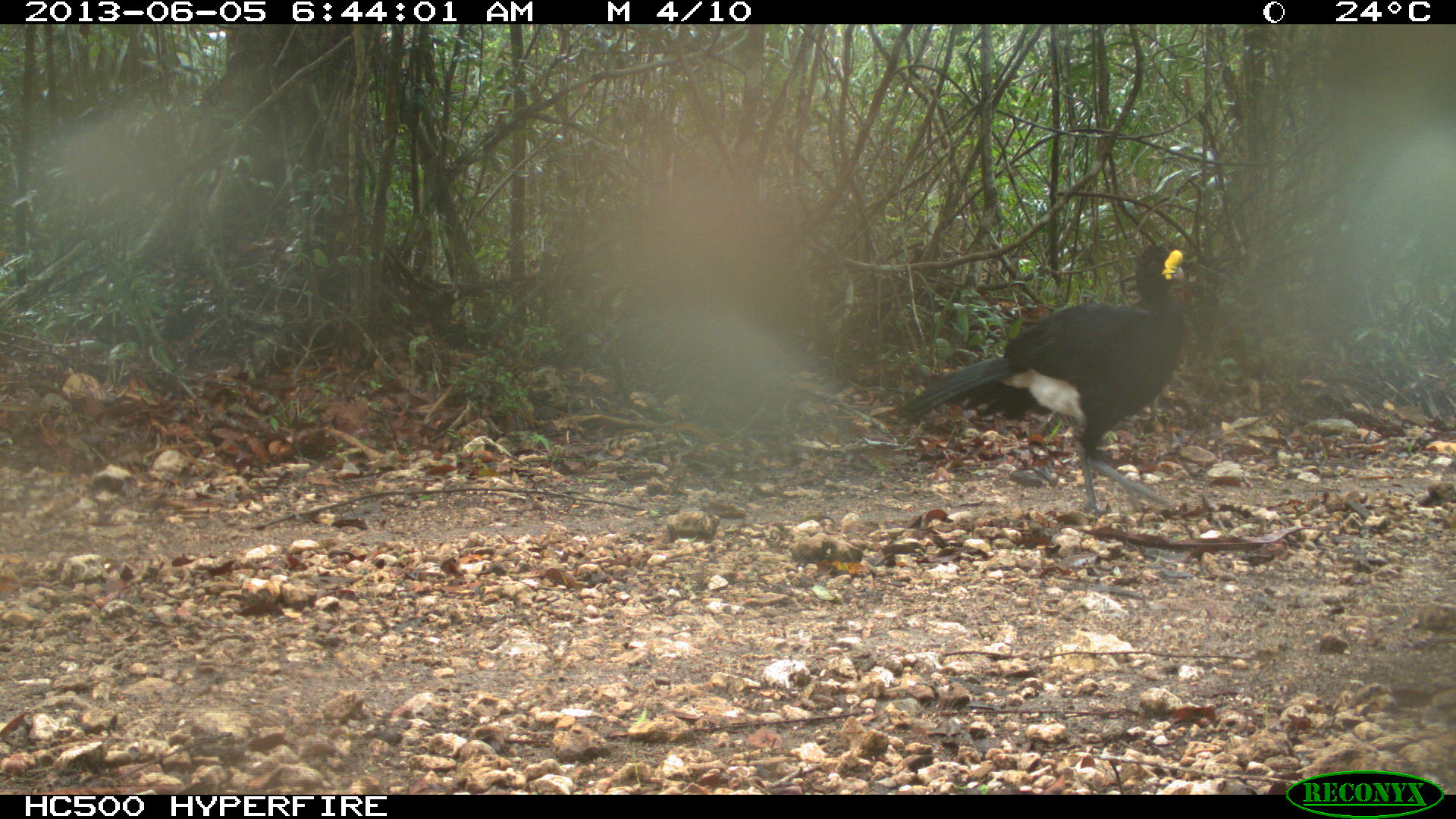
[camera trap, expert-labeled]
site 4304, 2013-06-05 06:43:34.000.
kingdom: Animalia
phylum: Chordata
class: Aves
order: Galliformes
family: Cracidae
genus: Crax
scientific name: Crax rubra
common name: great curassow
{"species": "Crax rubra (great curassow)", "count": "1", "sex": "male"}